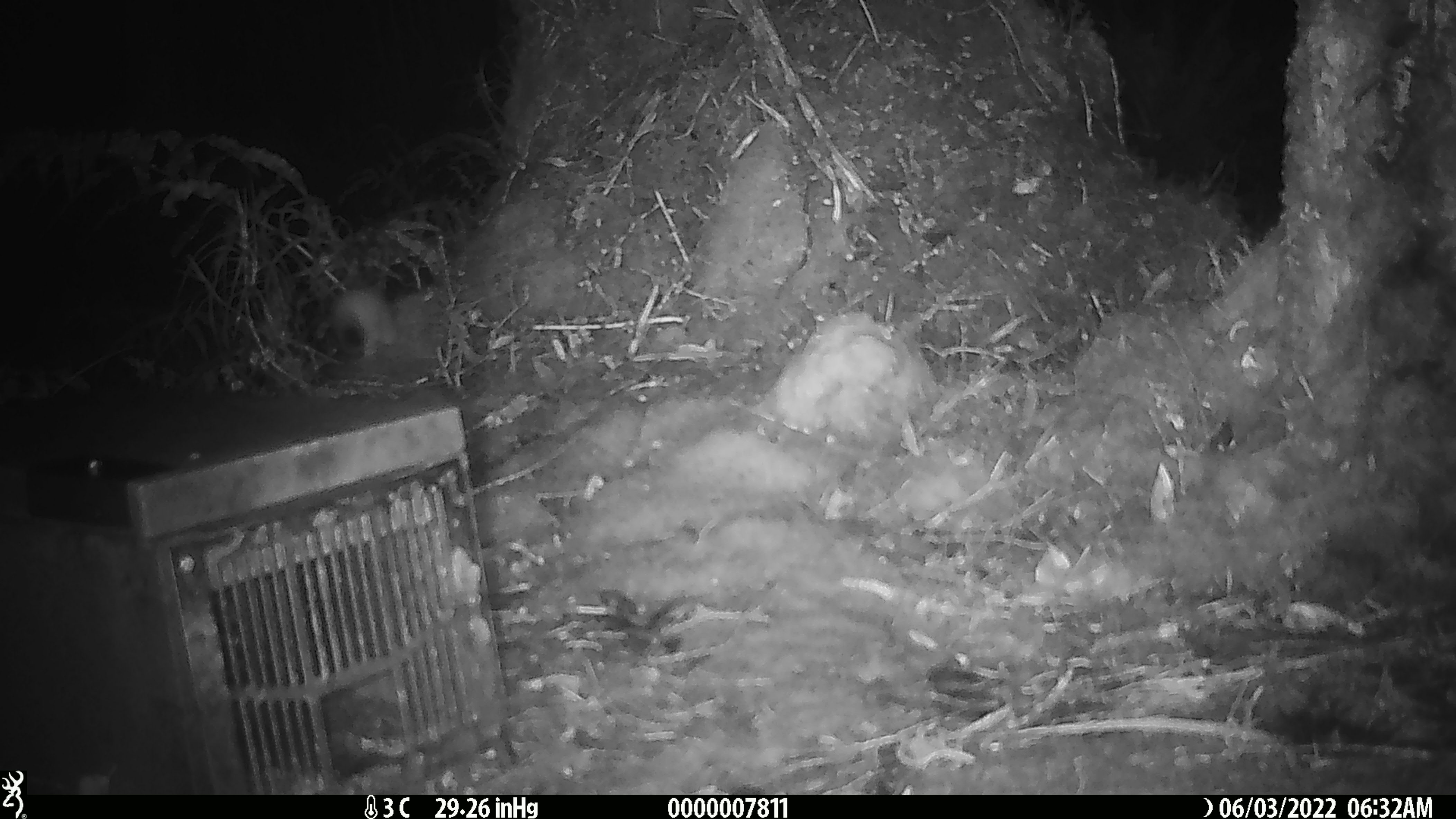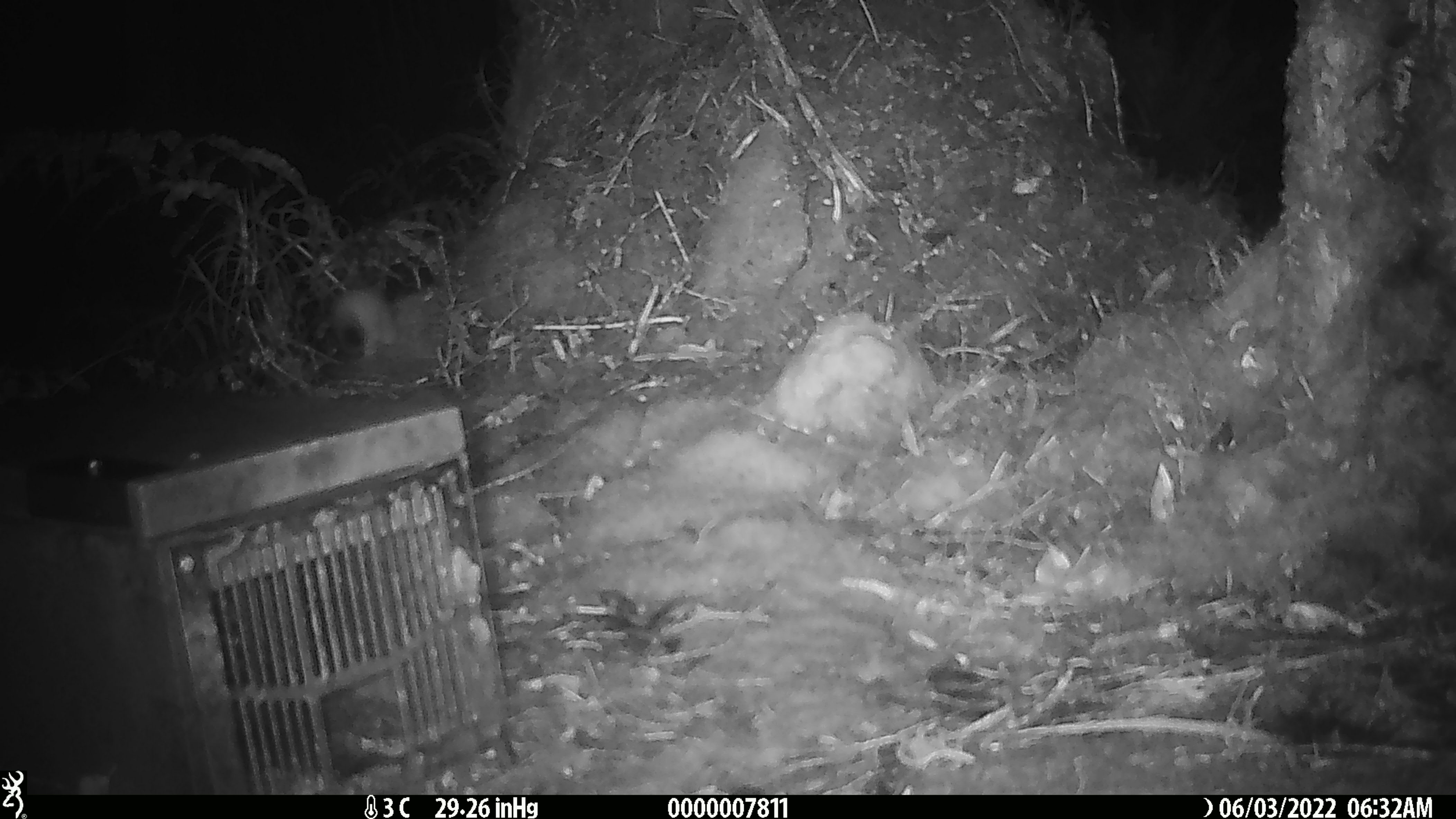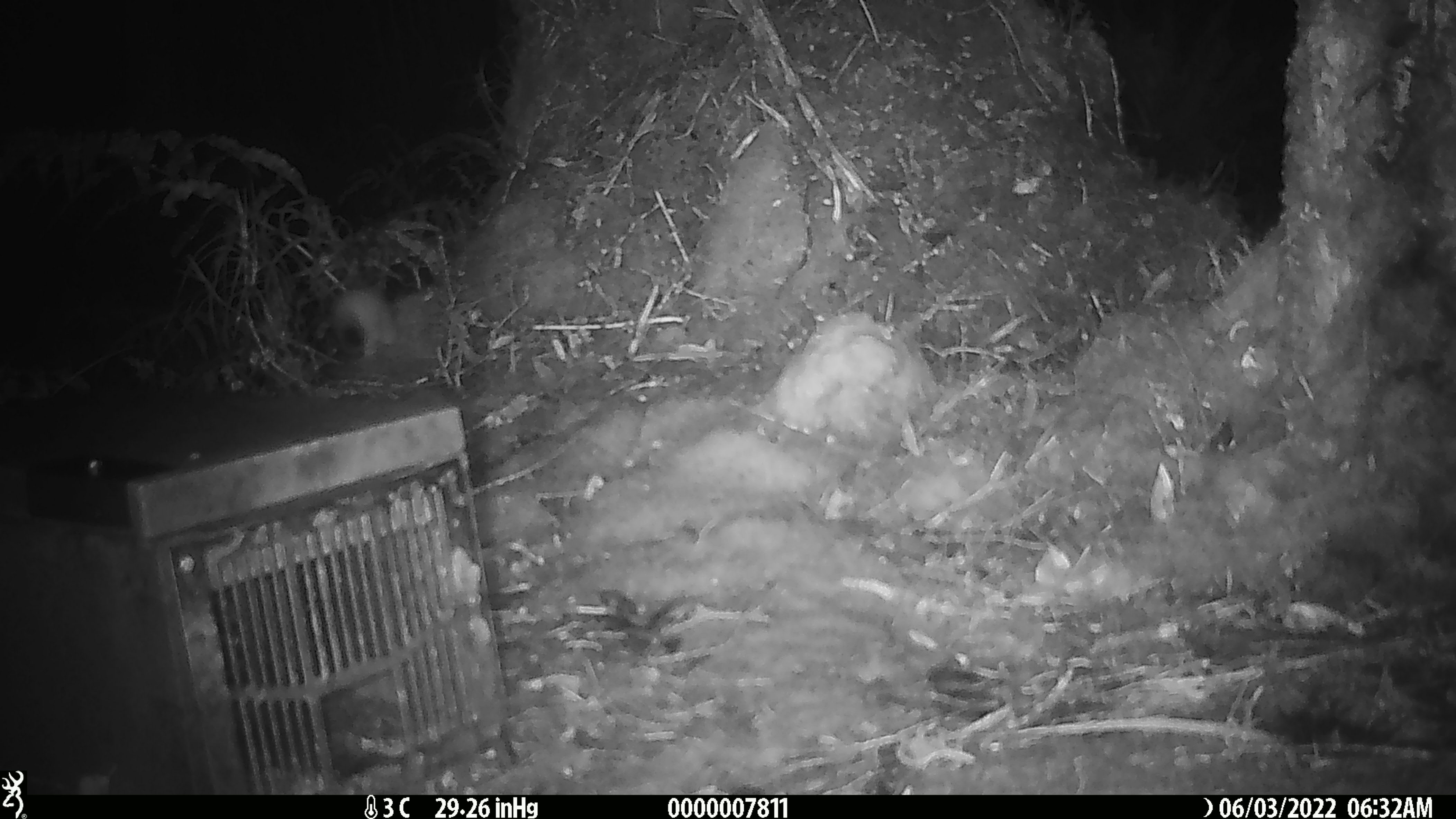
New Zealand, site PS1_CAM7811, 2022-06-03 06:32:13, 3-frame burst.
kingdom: Animalia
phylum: Chordata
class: Mammalia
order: Carnivora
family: Mustelidae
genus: Mustela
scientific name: Mustela erminea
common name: stoat